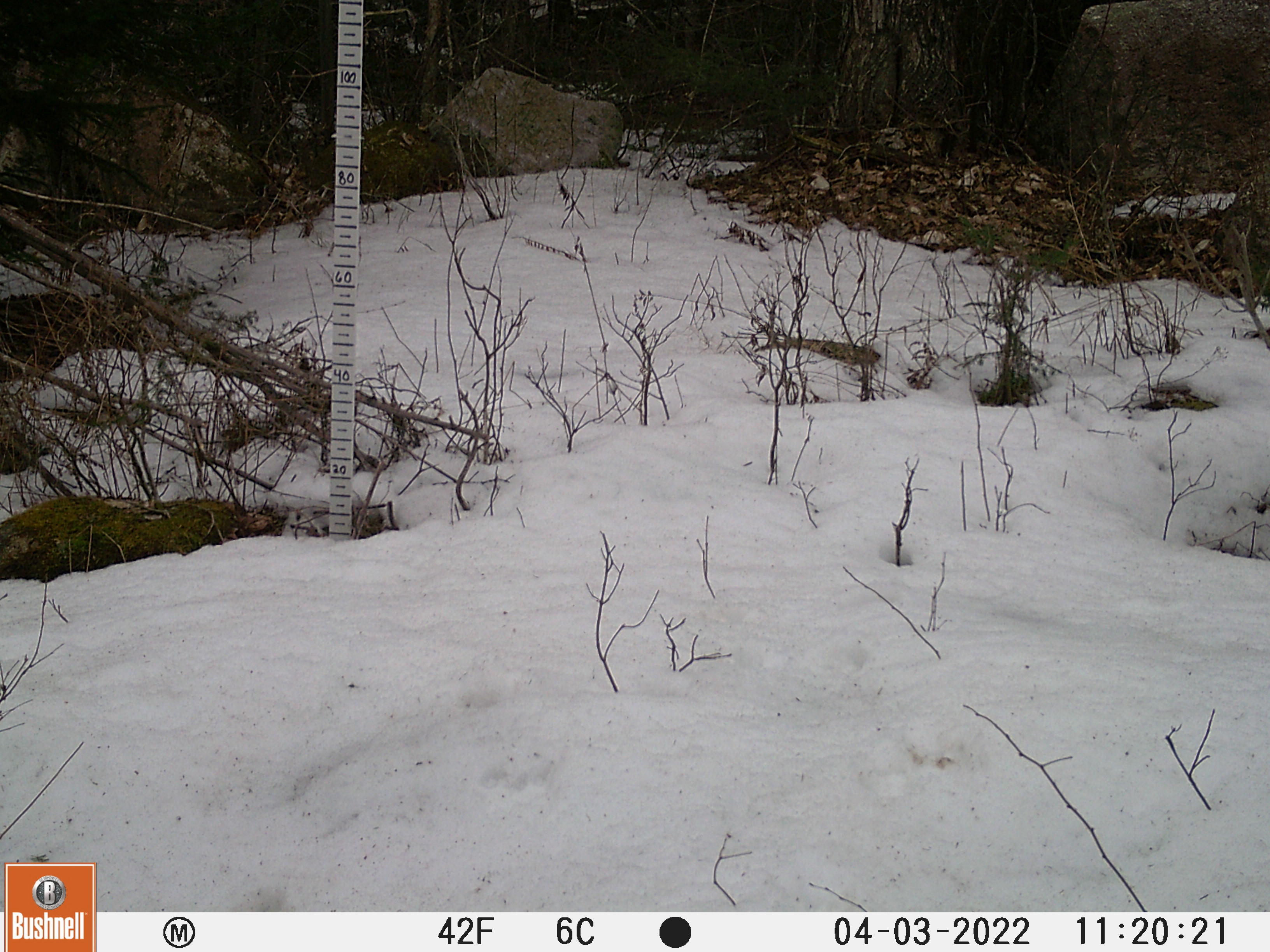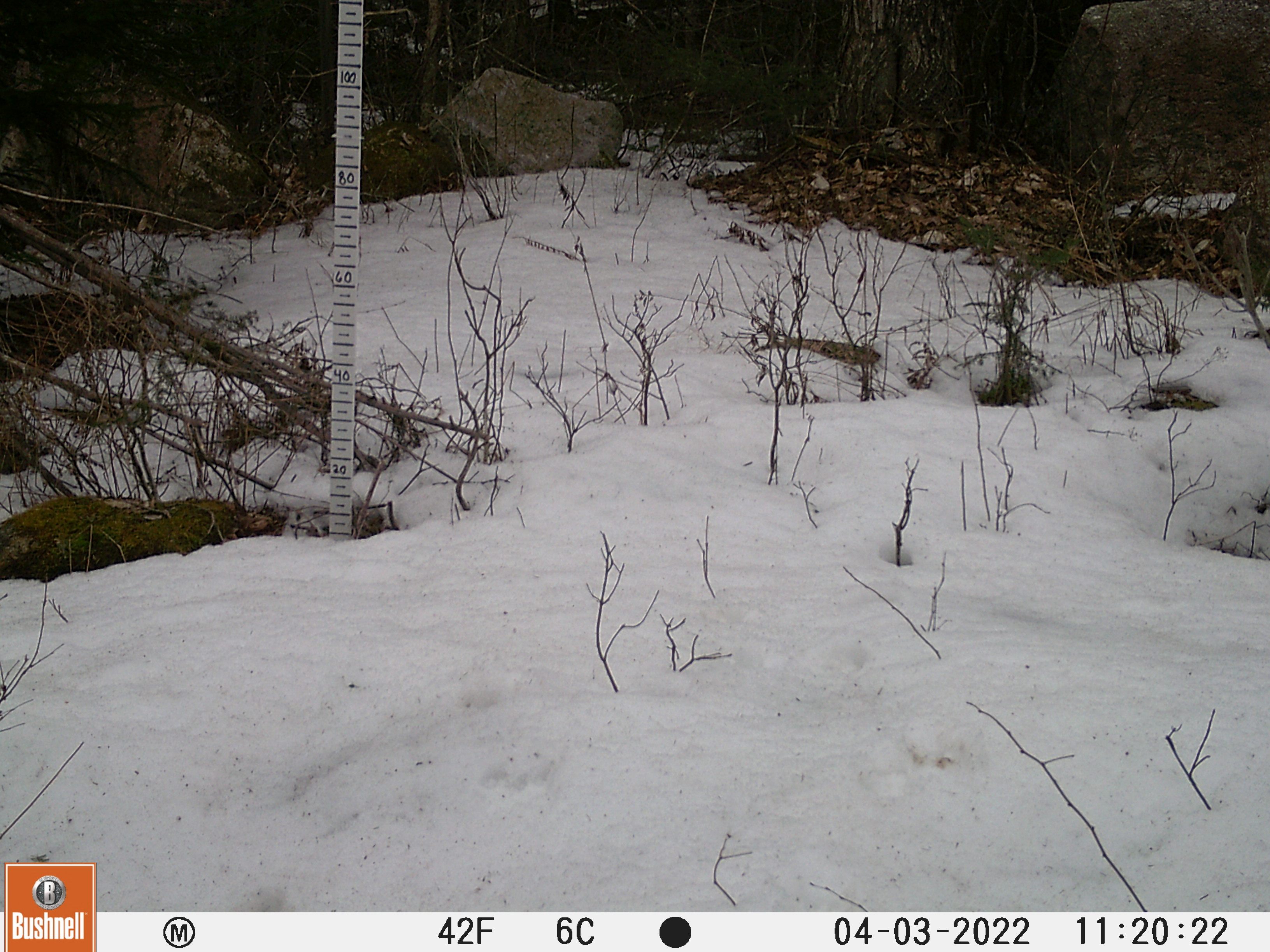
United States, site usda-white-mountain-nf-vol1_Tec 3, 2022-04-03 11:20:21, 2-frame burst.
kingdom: Animalia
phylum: Chordata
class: Mammalia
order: Carnivora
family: Canidae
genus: Canis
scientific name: Canis familiaris familiaris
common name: domestic dog